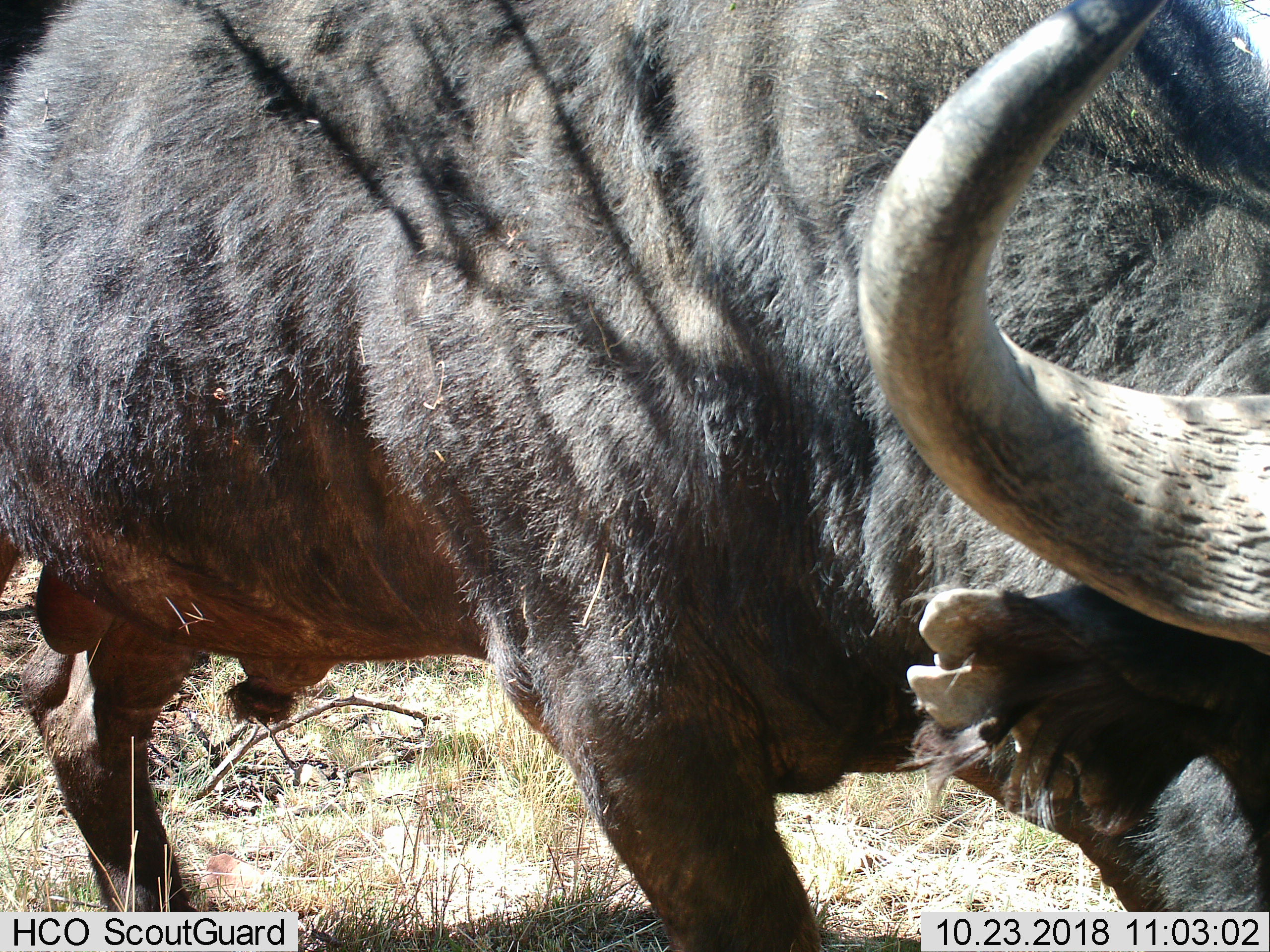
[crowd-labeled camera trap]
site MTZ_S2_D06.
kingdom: Animalia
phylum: Chordata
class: Mammalia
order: Artiodactyla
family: Bovidae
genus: Syncerus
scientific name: Syncerus caffer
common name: african buffalo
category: buffalo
Buffalo (african buffalo) (Syncerus caffer), count 1. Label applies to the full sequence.